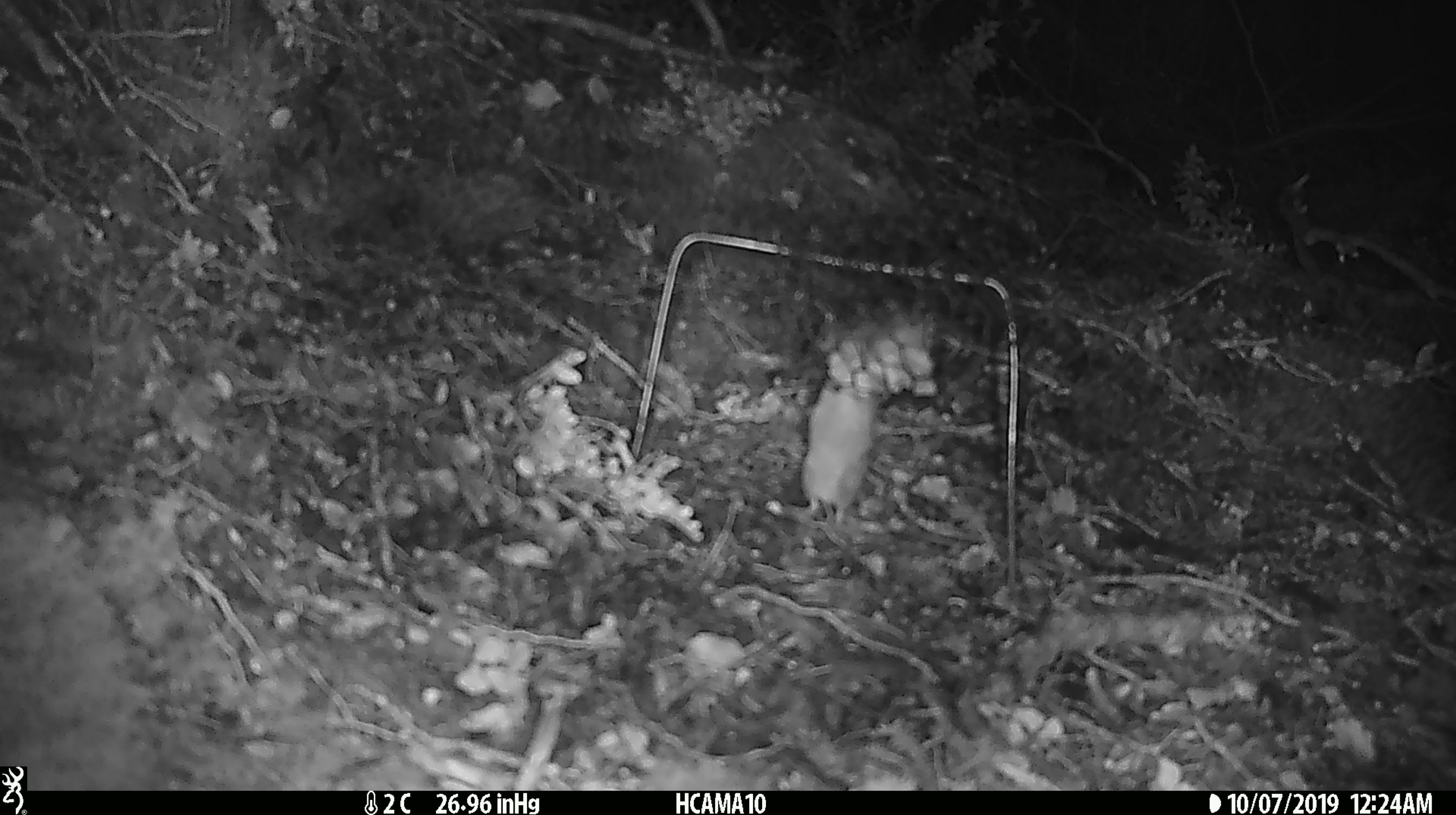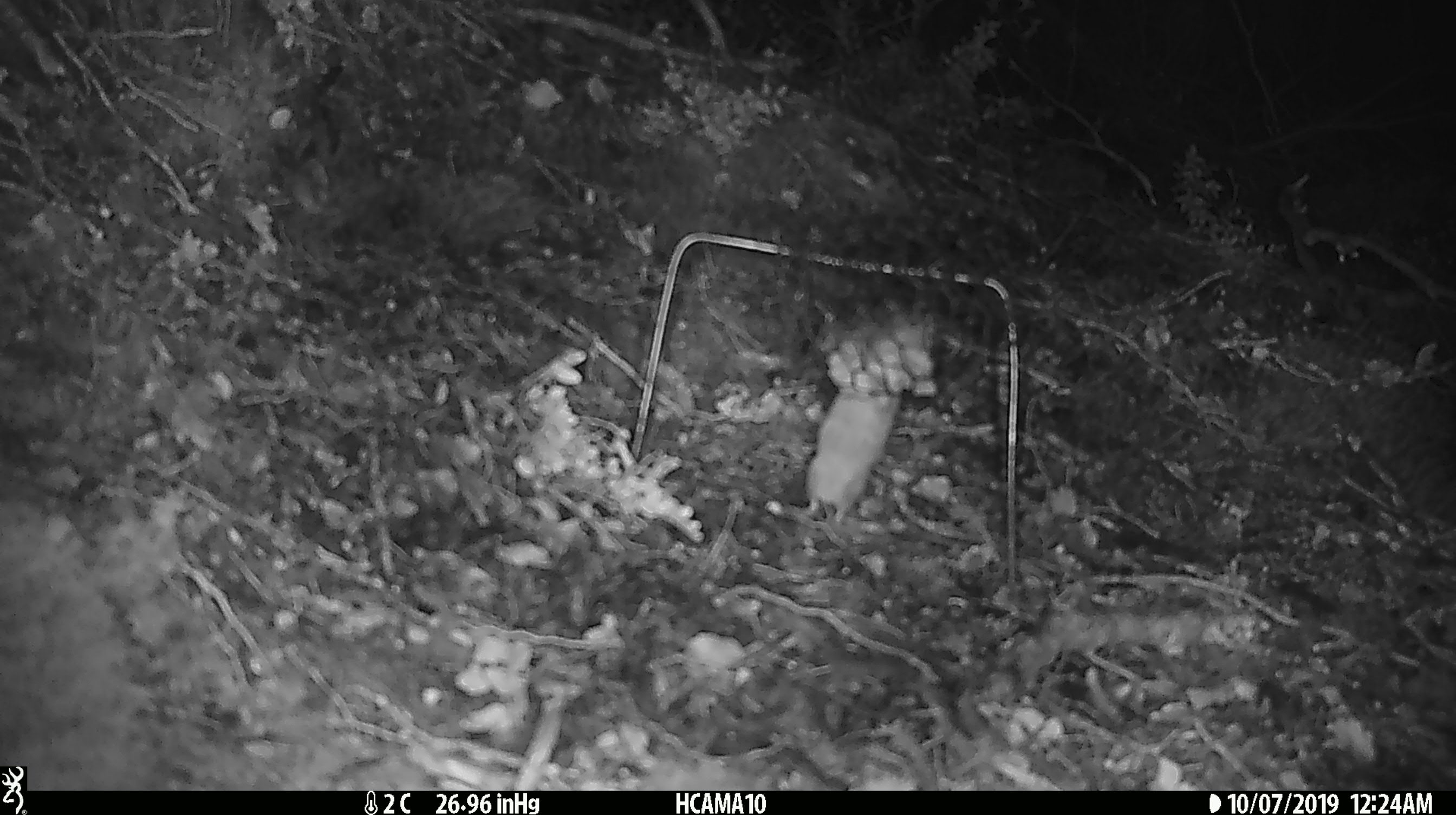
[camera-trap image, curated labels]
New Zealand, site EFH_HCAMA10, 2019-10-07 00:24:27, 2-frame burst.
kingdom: Animalia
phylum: Chordata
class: Mammalia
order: Rodentia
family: Muridae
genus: Mus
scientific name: Mus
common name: mouse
Mouse (Mus).